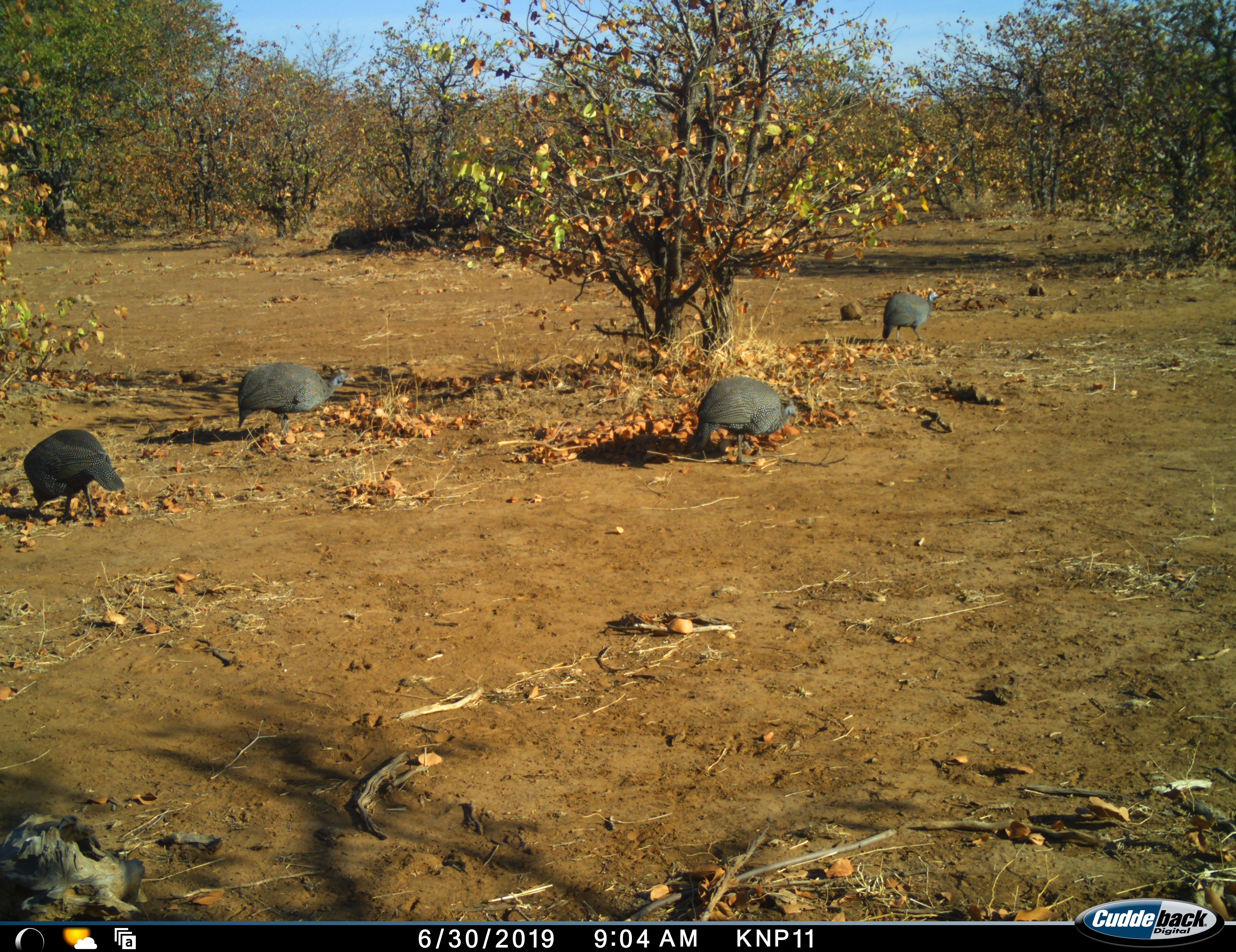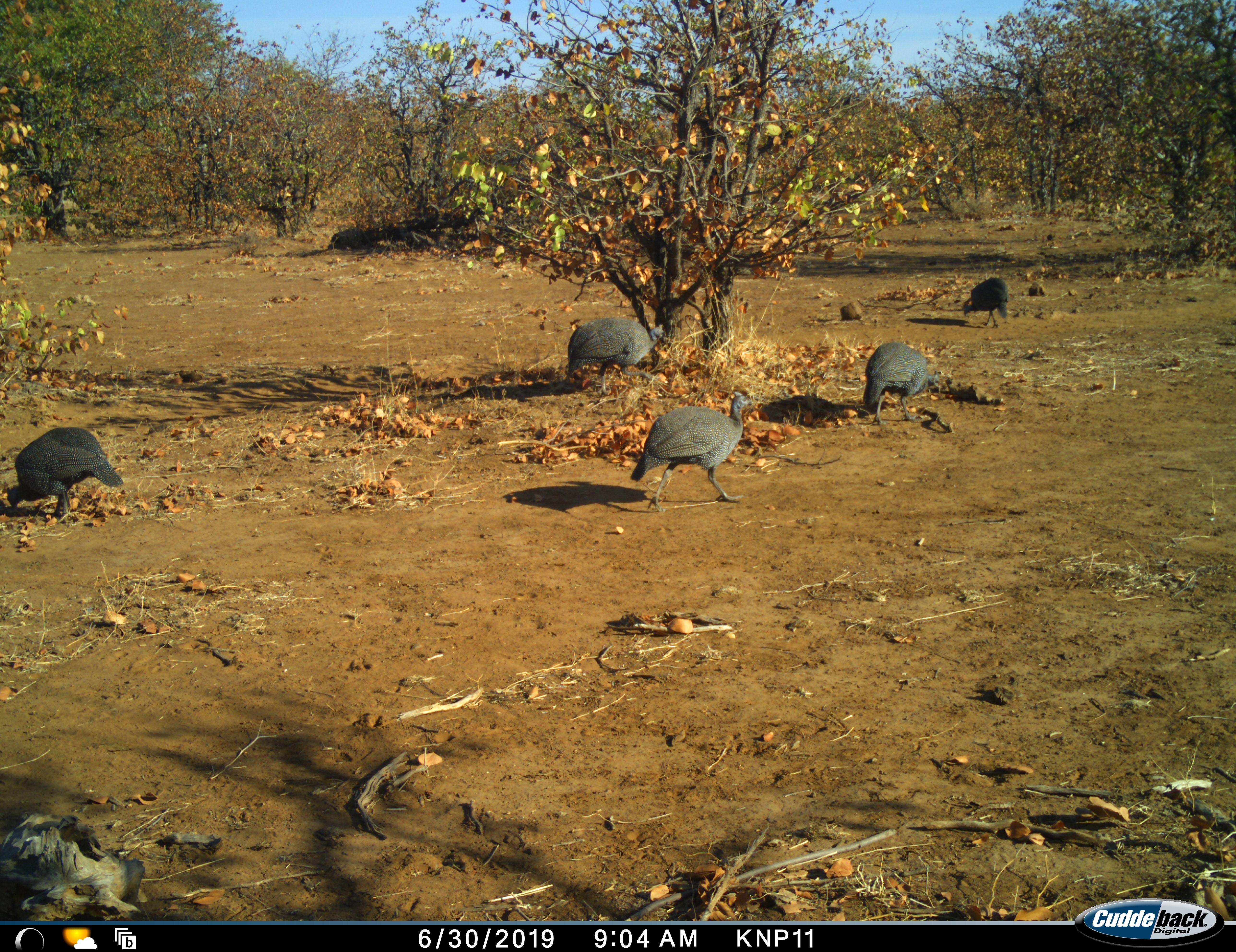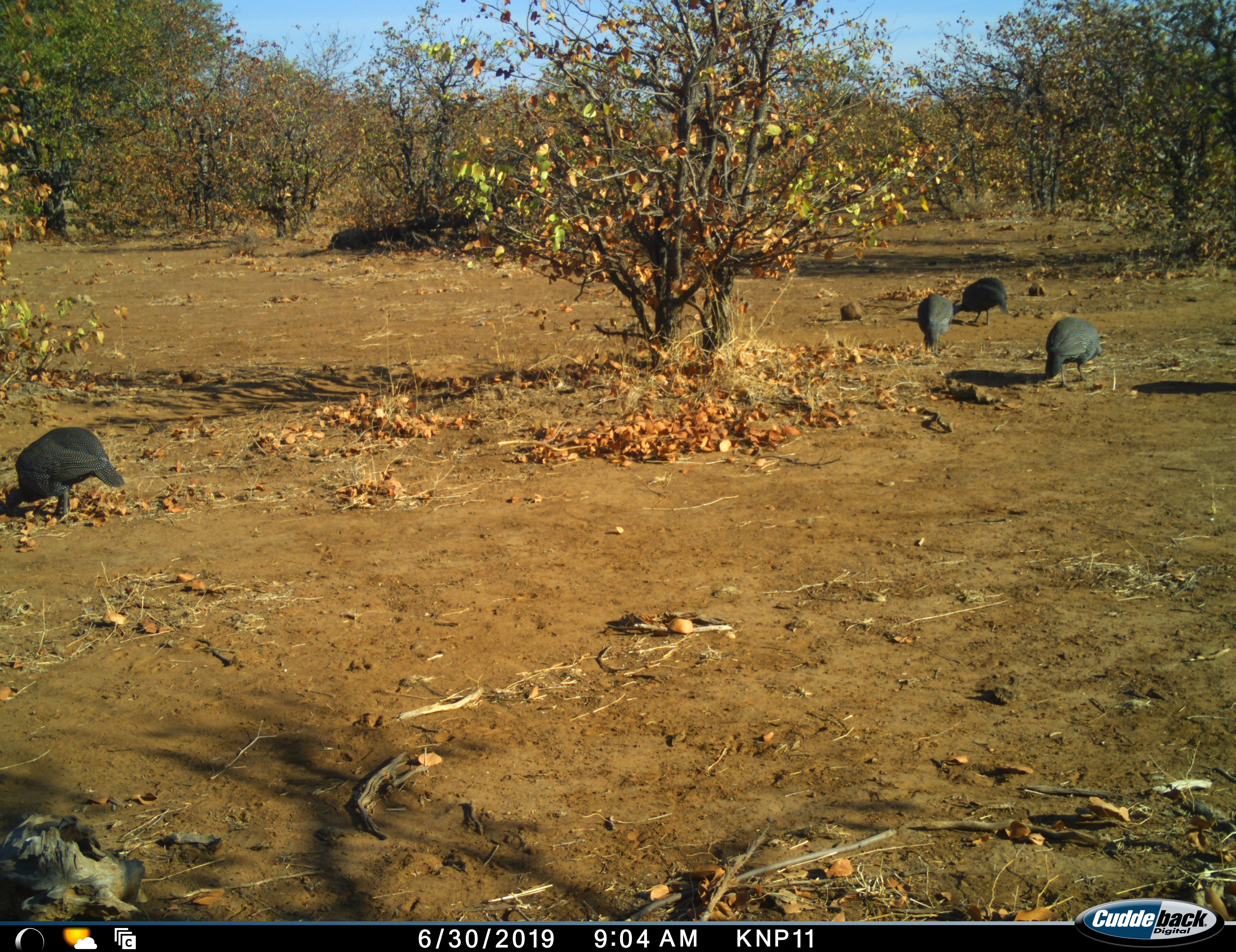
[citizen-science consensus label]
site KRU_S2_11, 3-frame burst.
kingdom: Animalia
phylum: Chordata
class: Aves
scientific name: Aves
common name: bird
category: birdother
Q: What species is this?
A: Birdother (bird) (Aves).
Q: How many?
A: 4.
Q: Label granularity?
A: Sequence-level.